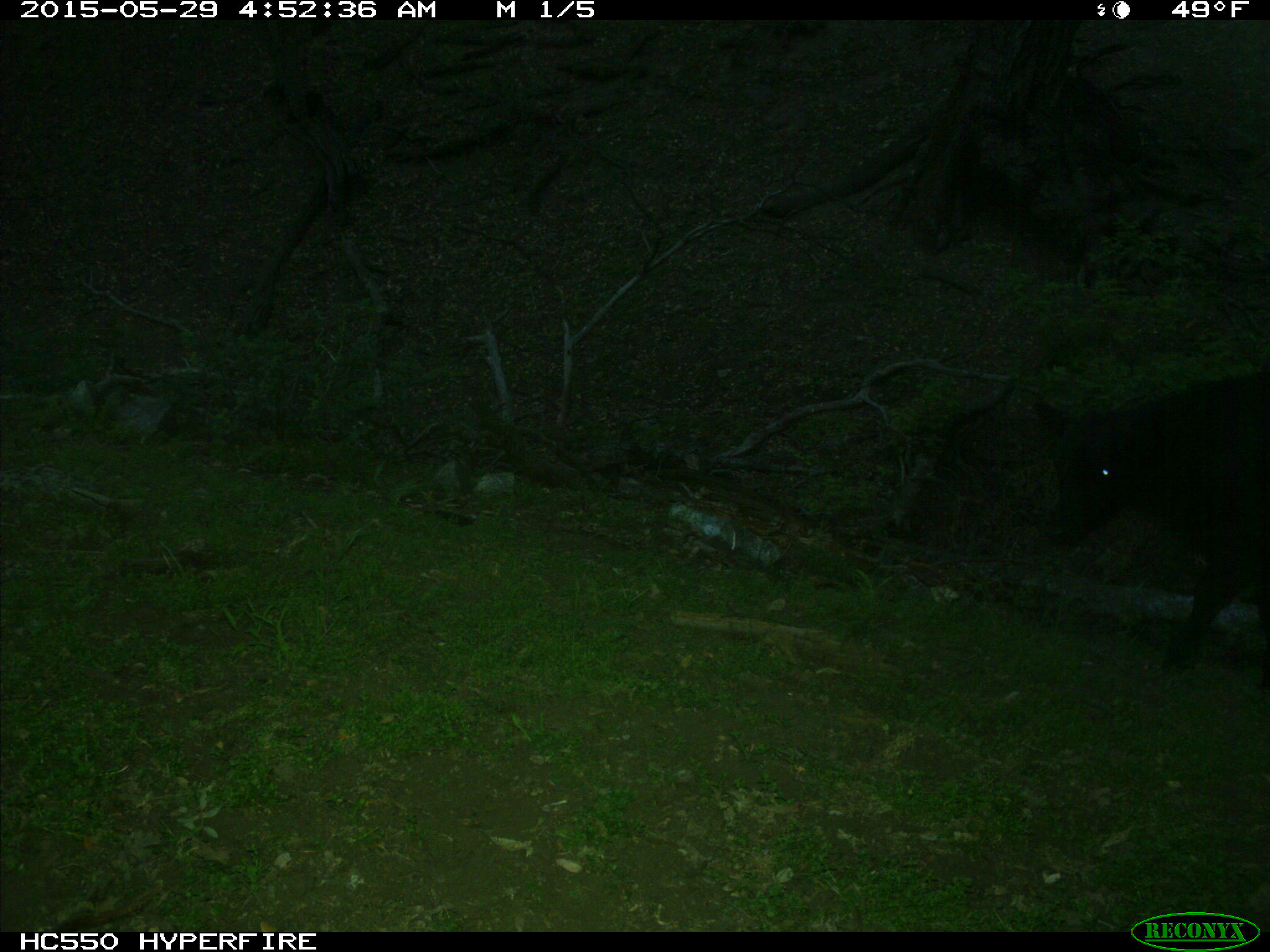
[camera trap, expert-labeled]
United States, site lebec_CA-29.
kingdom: Animalia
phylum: Chordata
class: Mammalia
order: Artiodactyla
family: Bovidae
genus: Bos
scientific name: Bos taurus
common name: domestic cow